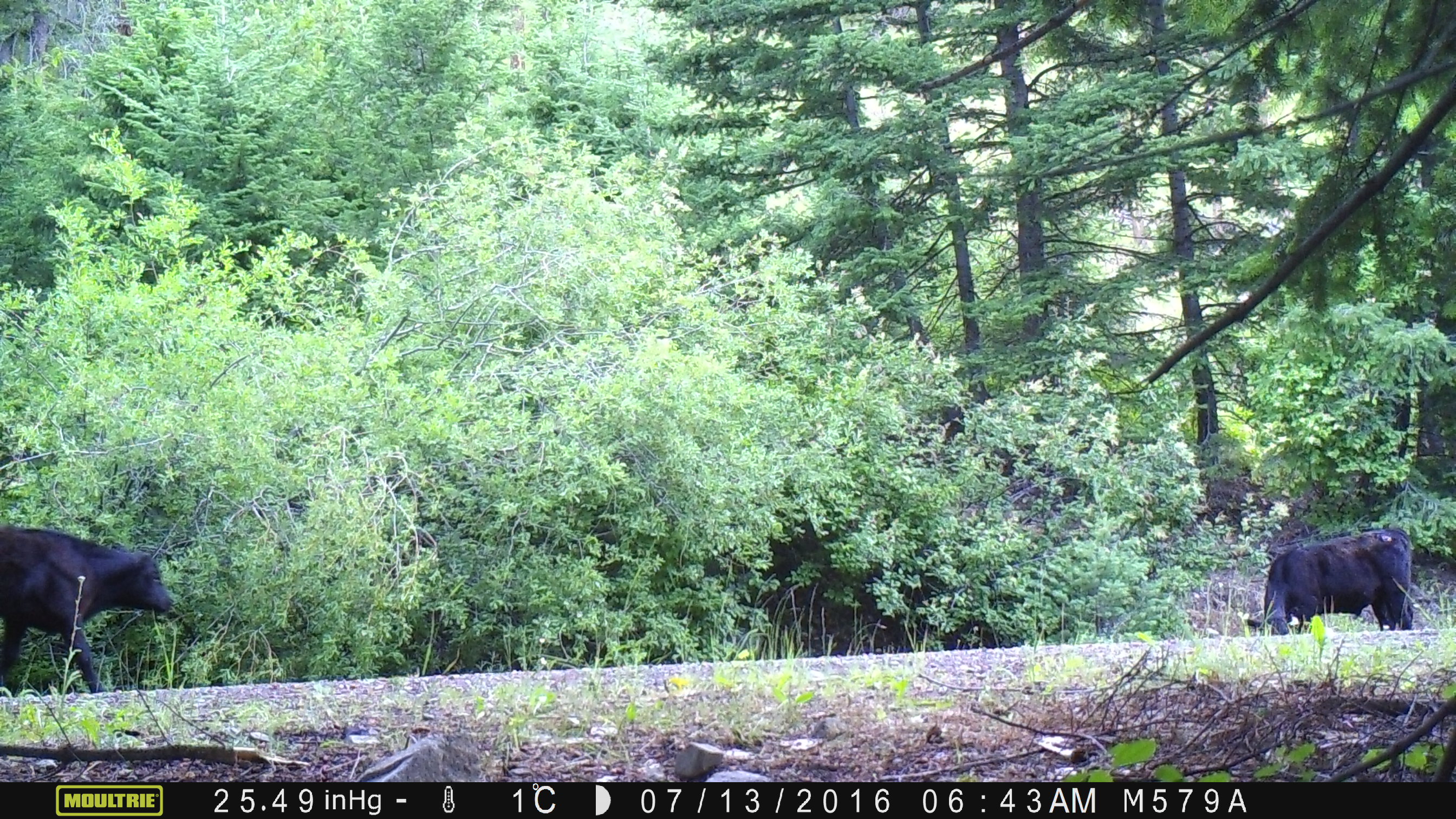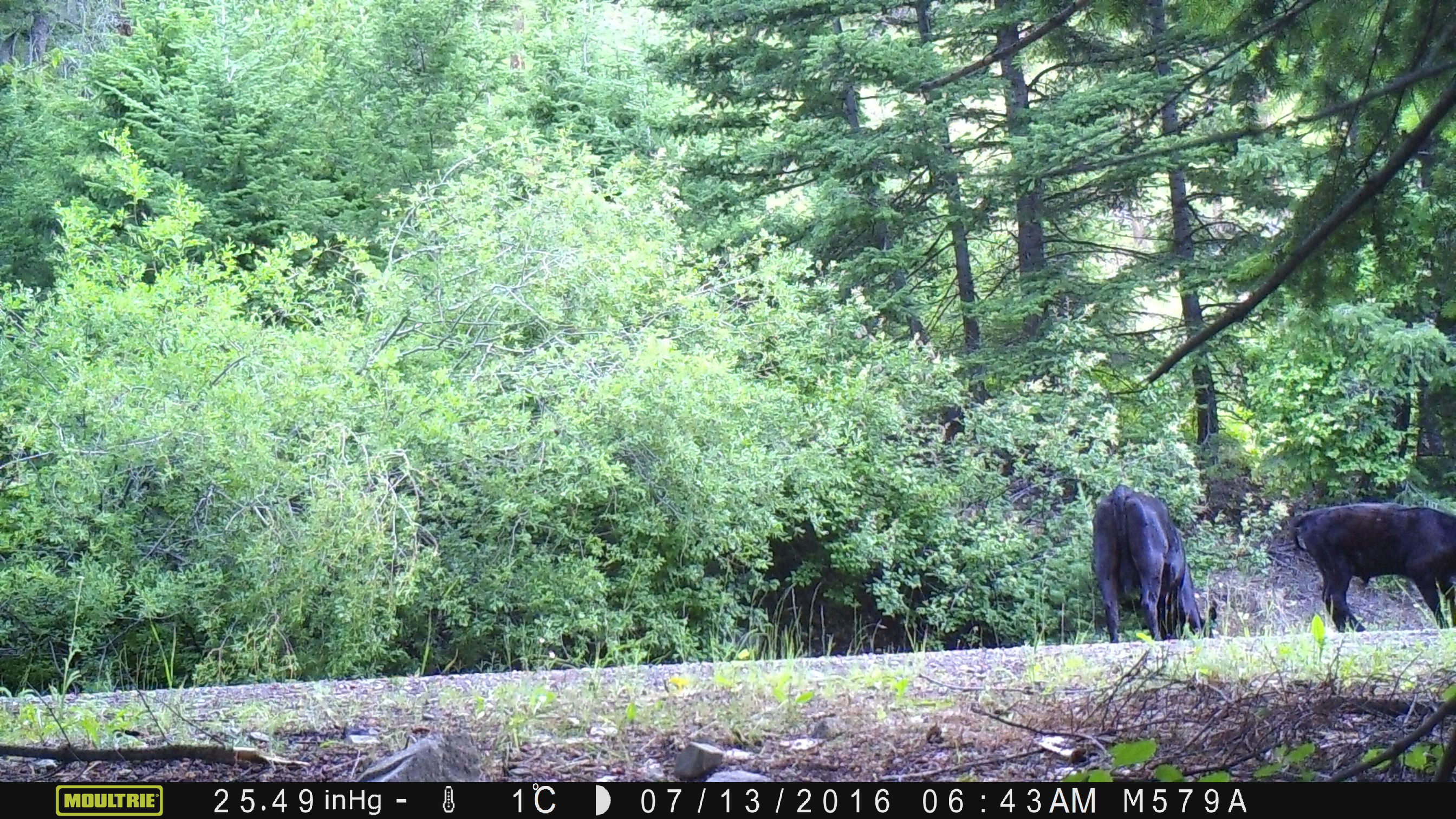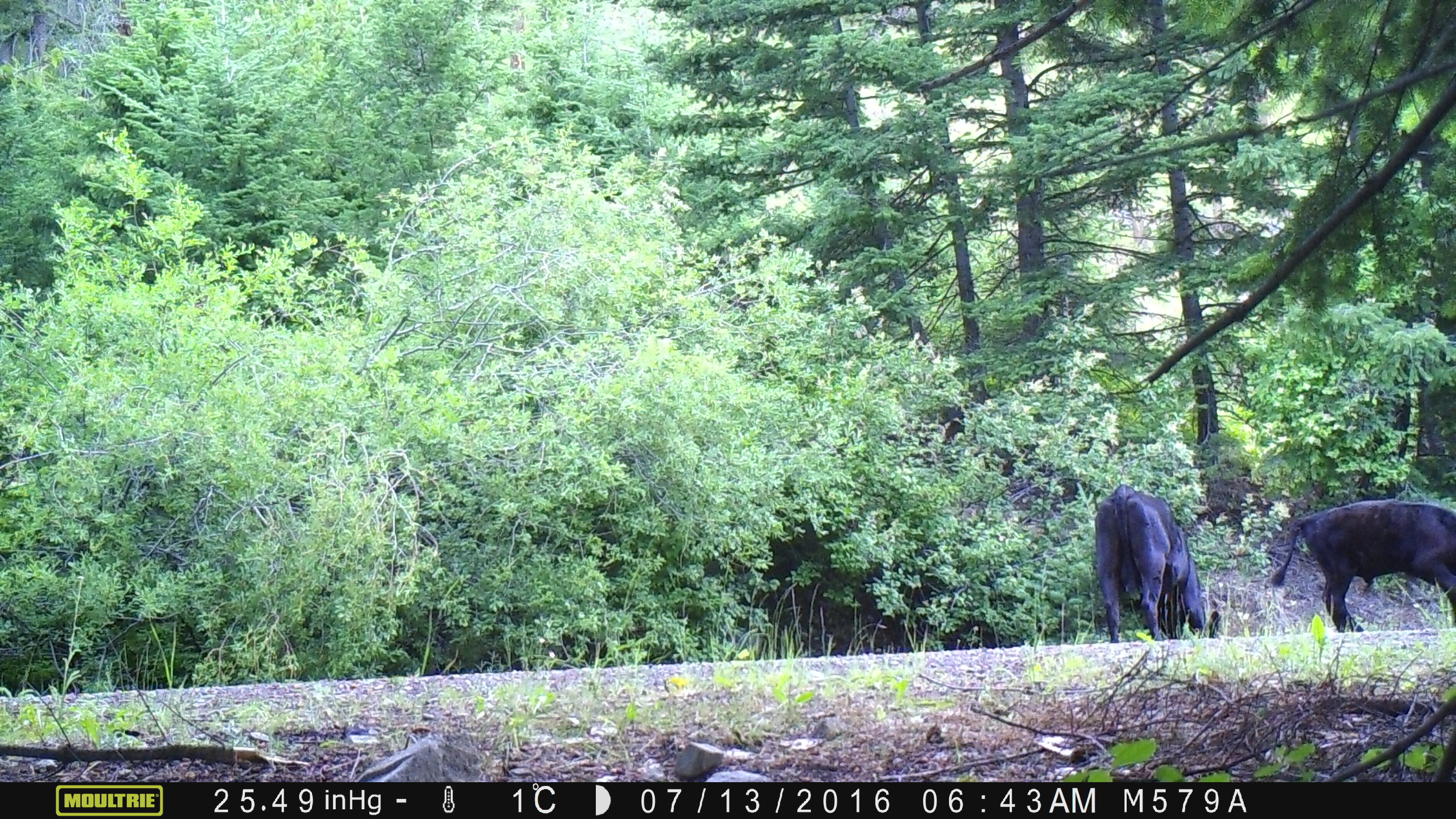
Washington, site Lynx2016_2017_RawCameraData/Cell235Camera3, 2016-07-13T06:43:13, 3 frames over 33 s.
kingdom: Animalia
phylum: Chordata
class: Mammalia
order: Artiodactyla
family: Bovidae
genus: Bos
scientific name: Bos taurus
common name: domestic cattle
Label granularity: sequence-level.